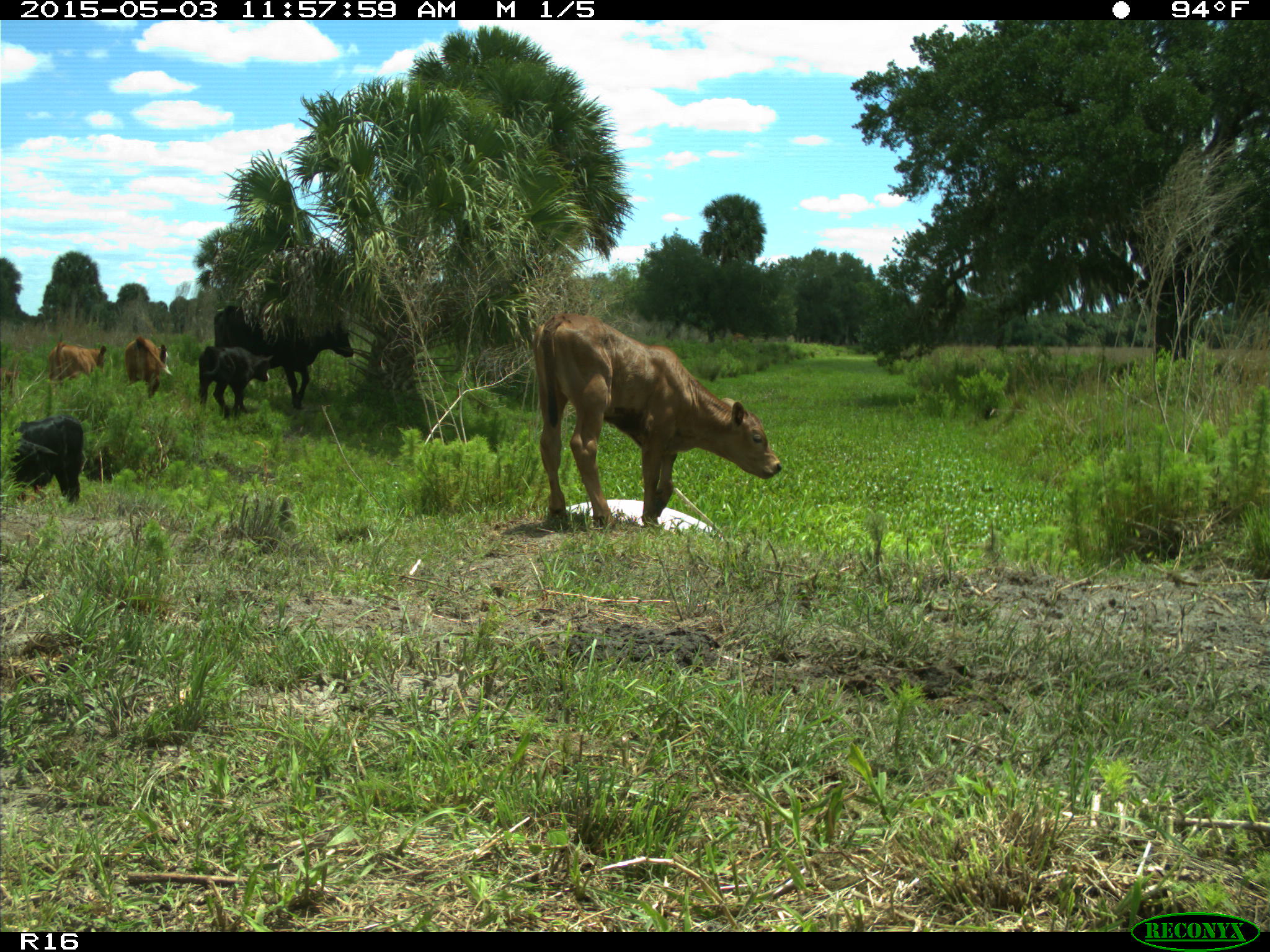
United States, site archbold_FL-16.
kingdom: Animalia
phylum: Chordata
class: Mammalia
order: Artiodactyla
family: Bovidae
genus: Bos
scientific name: Bos taurus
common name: domestic cow